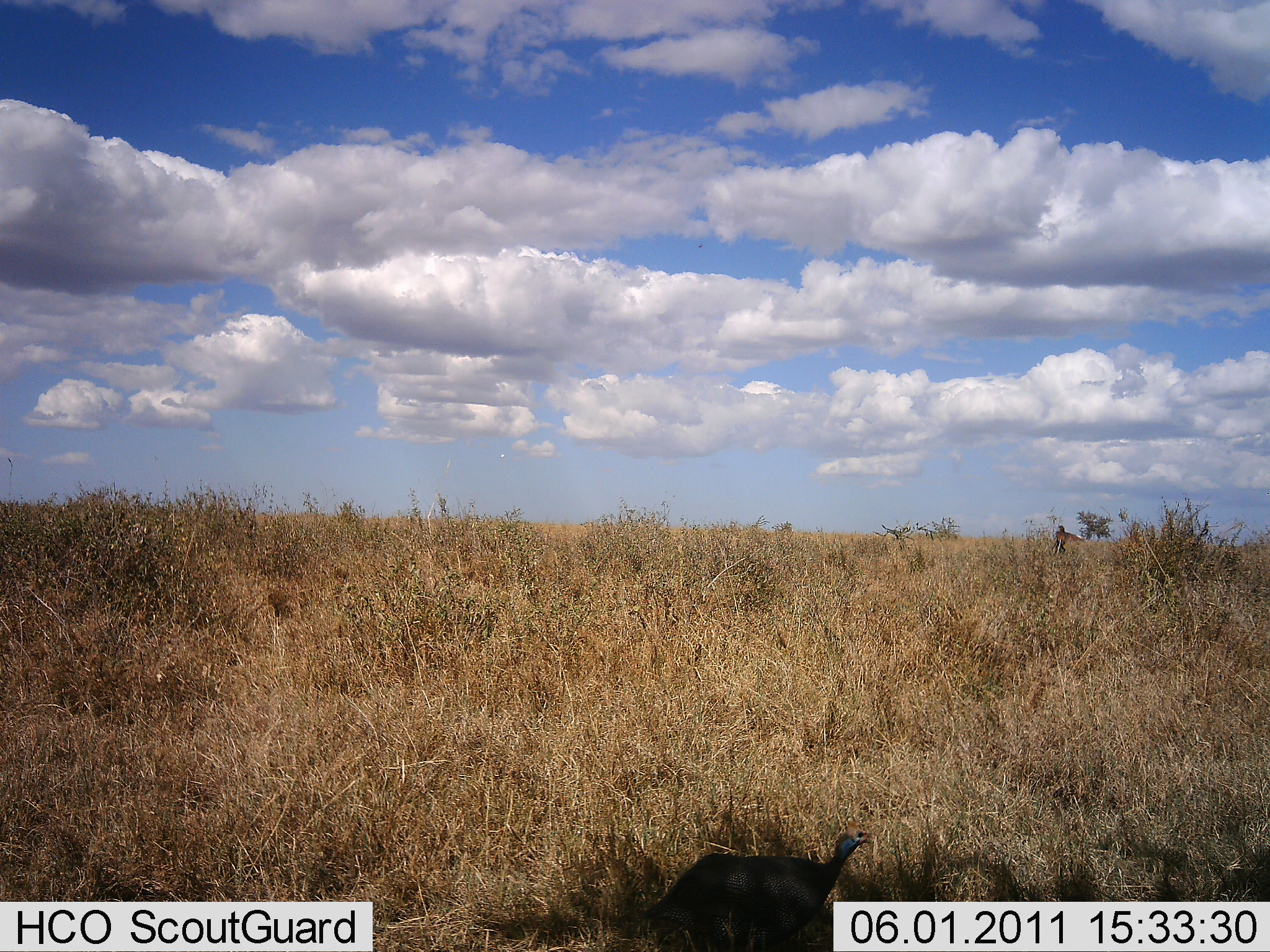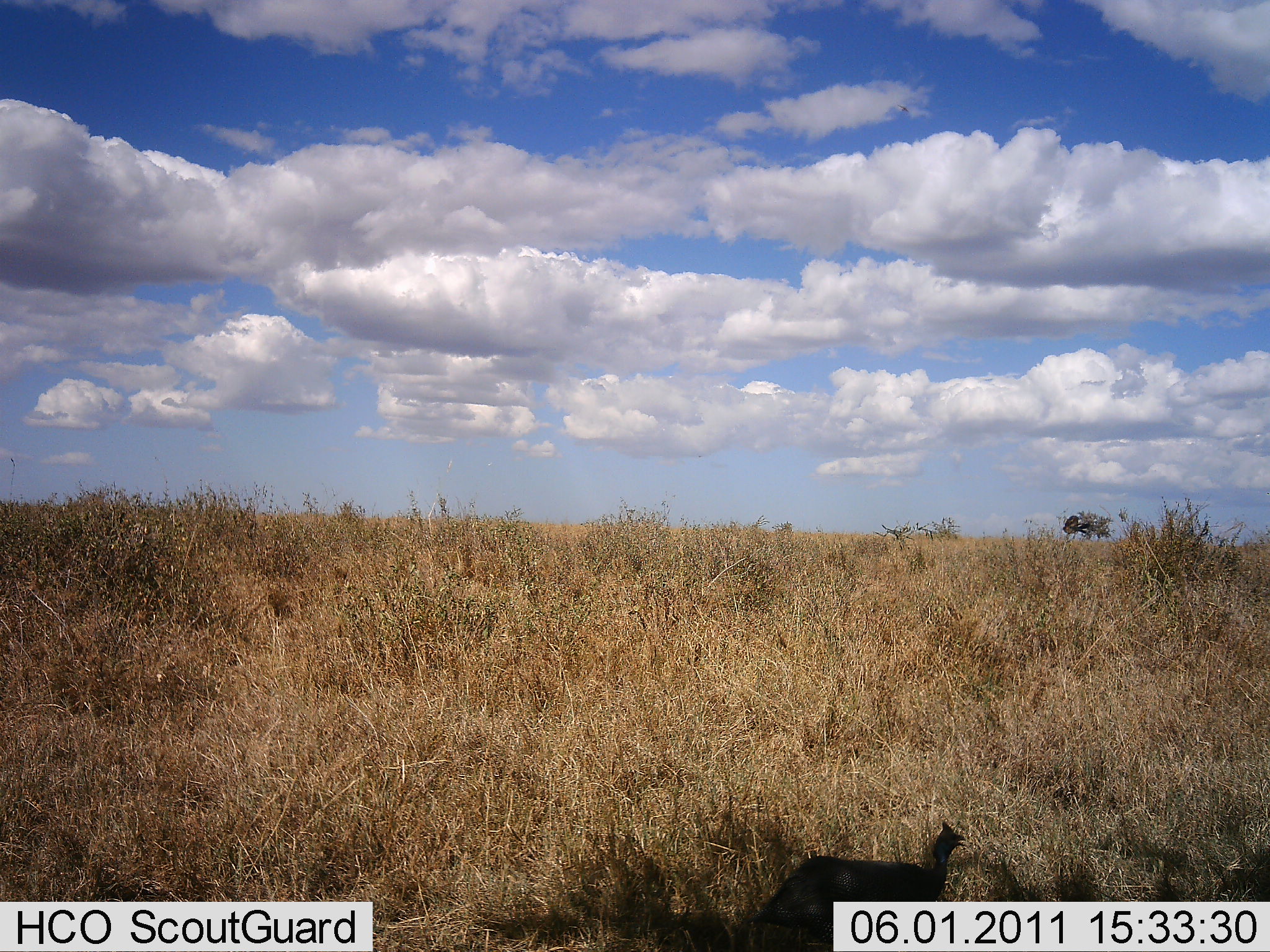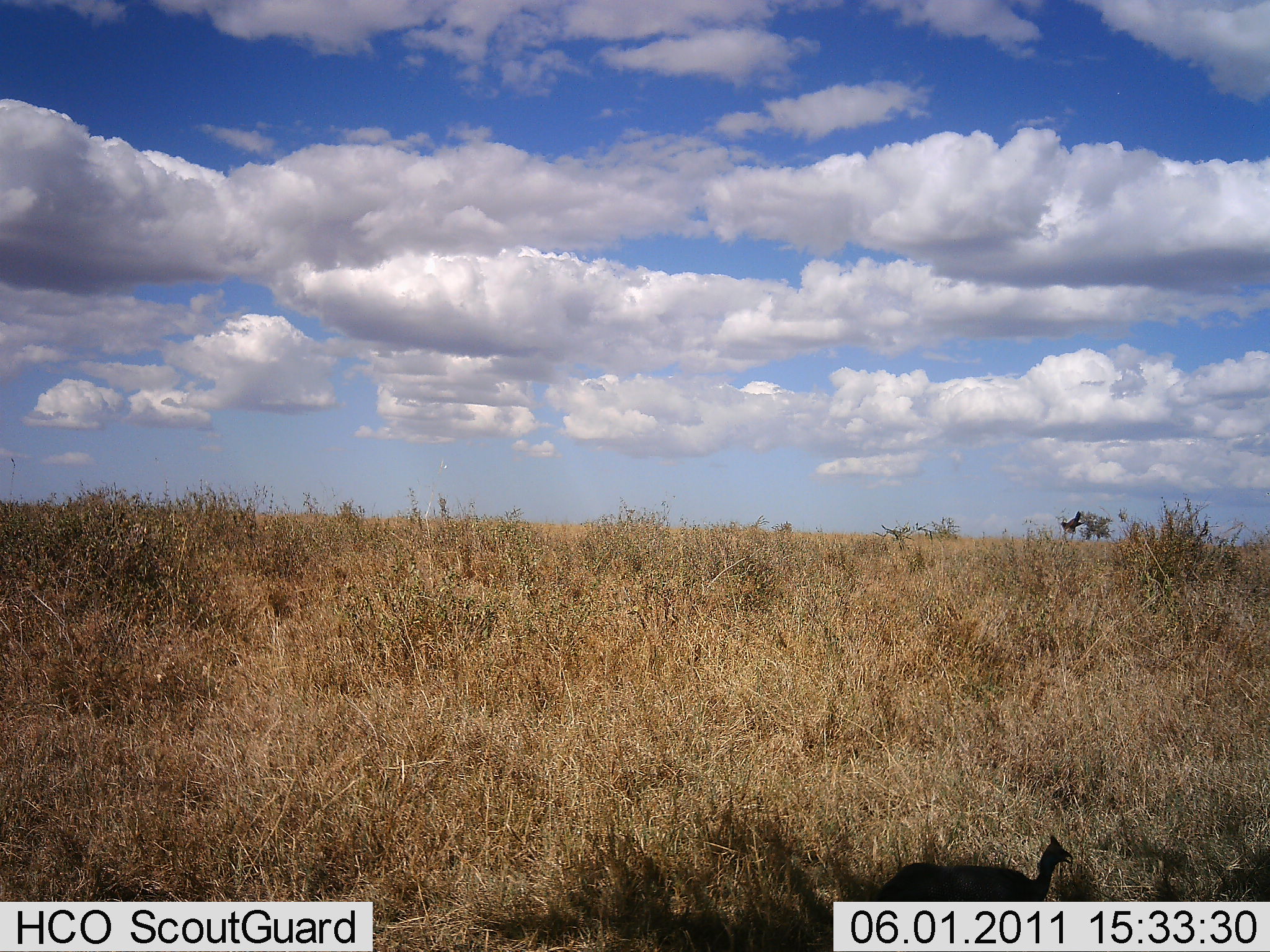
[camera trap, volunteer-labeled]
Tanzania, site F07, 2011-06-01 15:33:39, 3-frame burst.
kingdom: Animalia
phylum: Chordata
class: Aves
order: Galliformes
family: Numididae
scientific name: Numididae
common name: guinea fowl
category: guineafowl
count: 1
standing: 6%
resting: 0%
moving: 94%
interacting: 0%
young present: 0%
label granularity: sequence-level